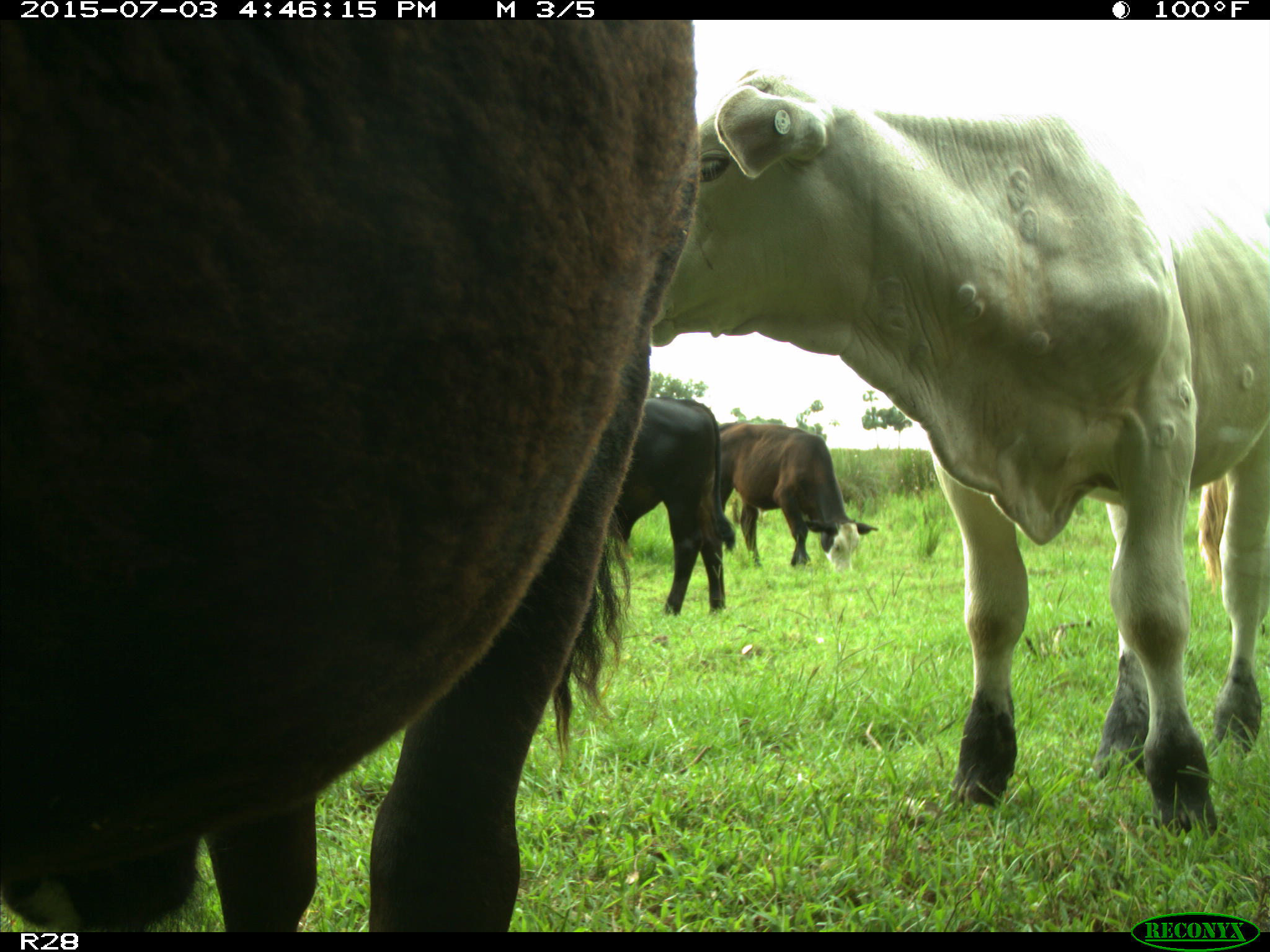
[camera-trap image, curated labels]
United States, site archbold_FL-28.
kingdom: Animalia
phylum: Chordata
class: Mammalia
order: Artiodactyla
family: Bovidae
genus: Bos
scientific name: Bos taurus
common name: domestic cow